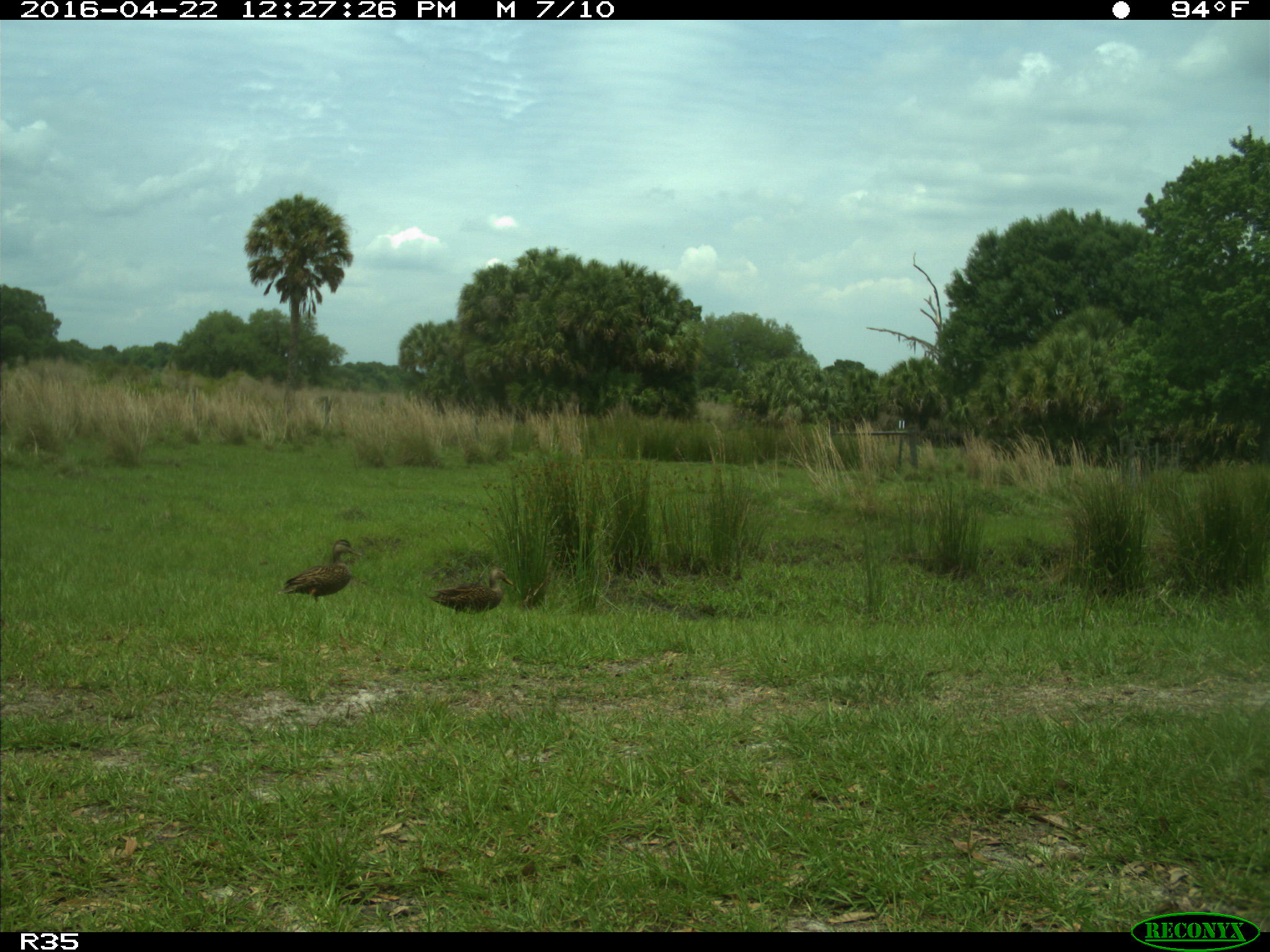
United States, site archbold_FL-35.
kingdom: Animalia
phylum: Chordata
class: Aves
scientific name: Aves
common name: birds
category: unidentified bird